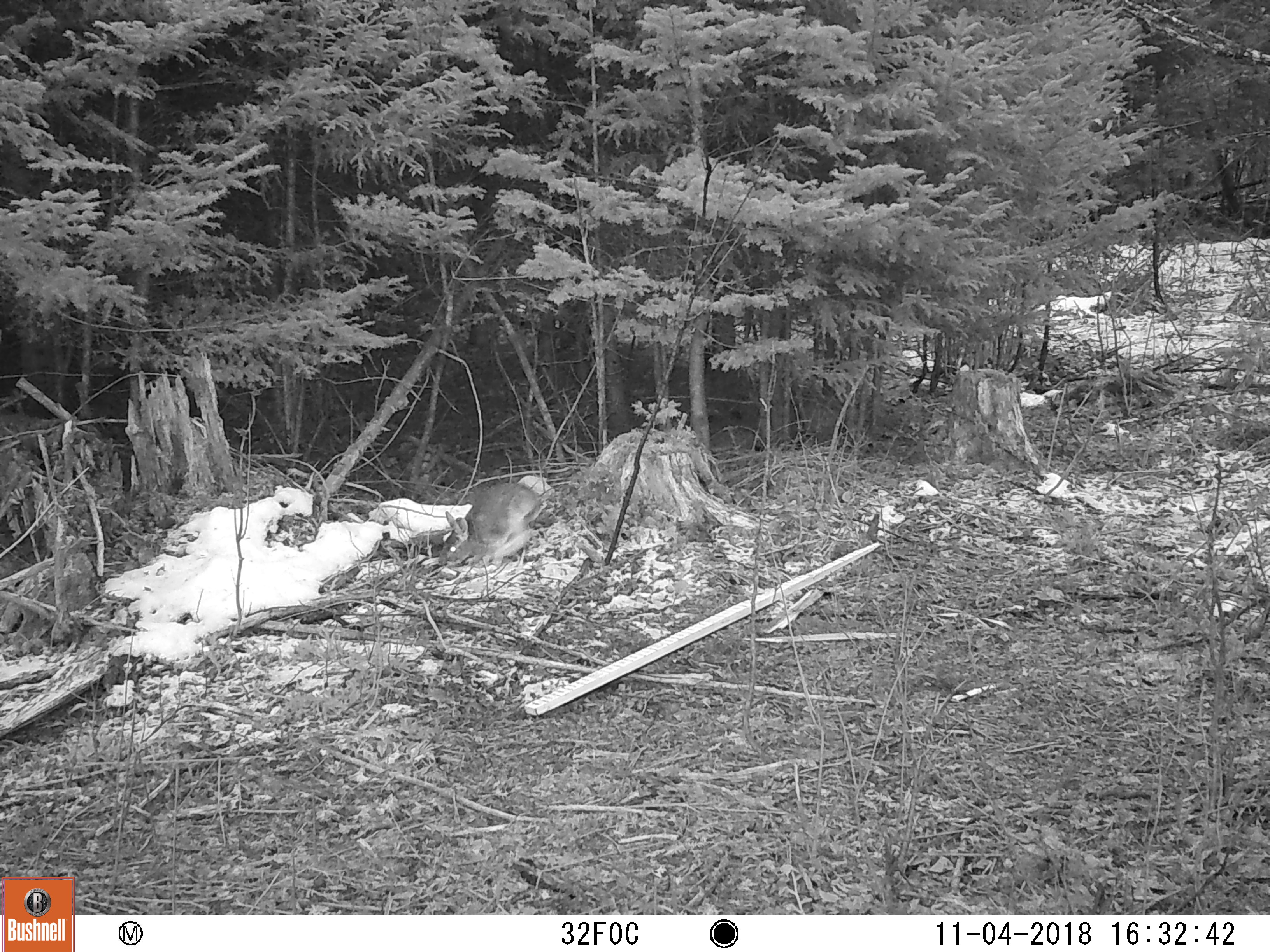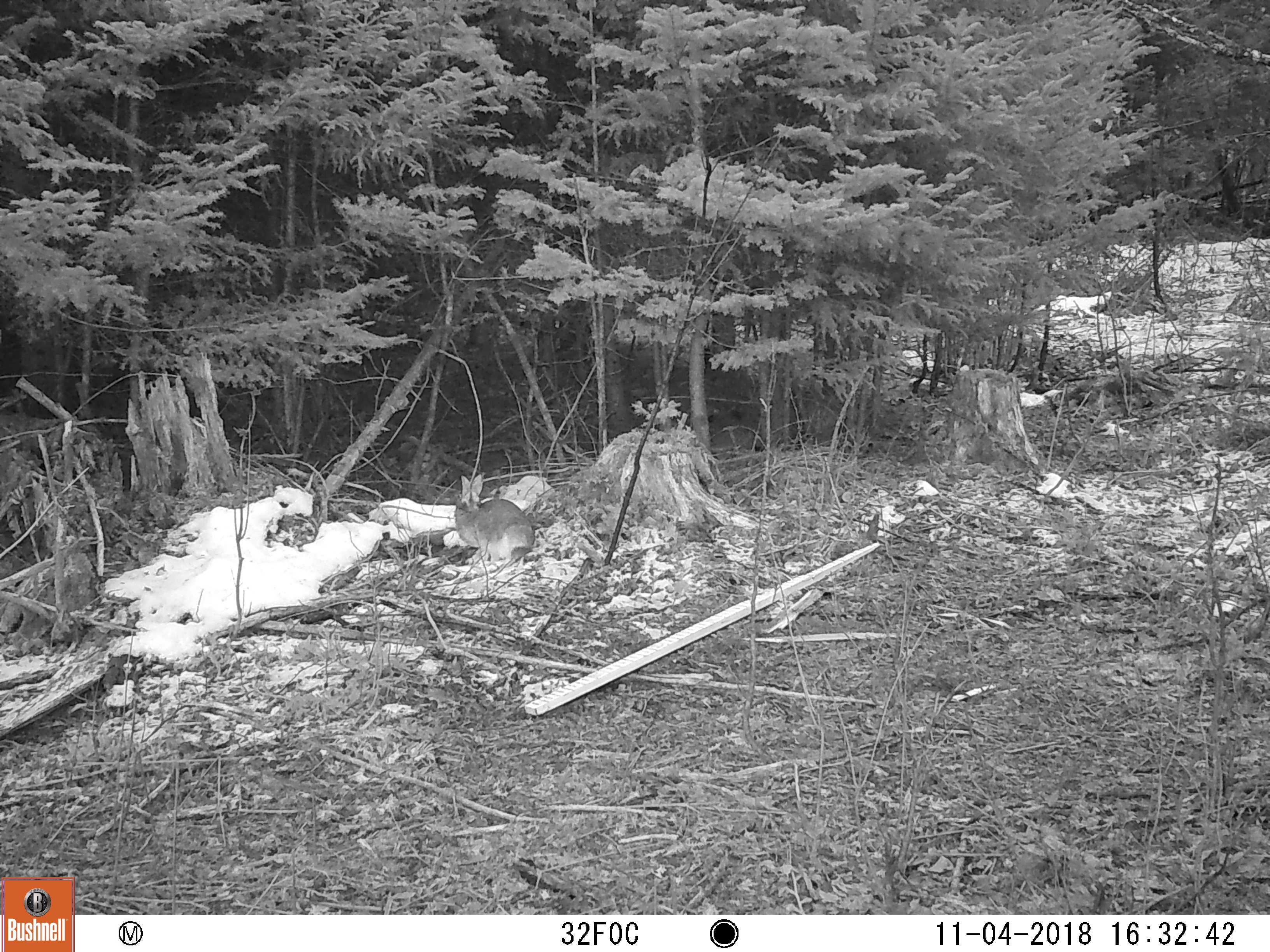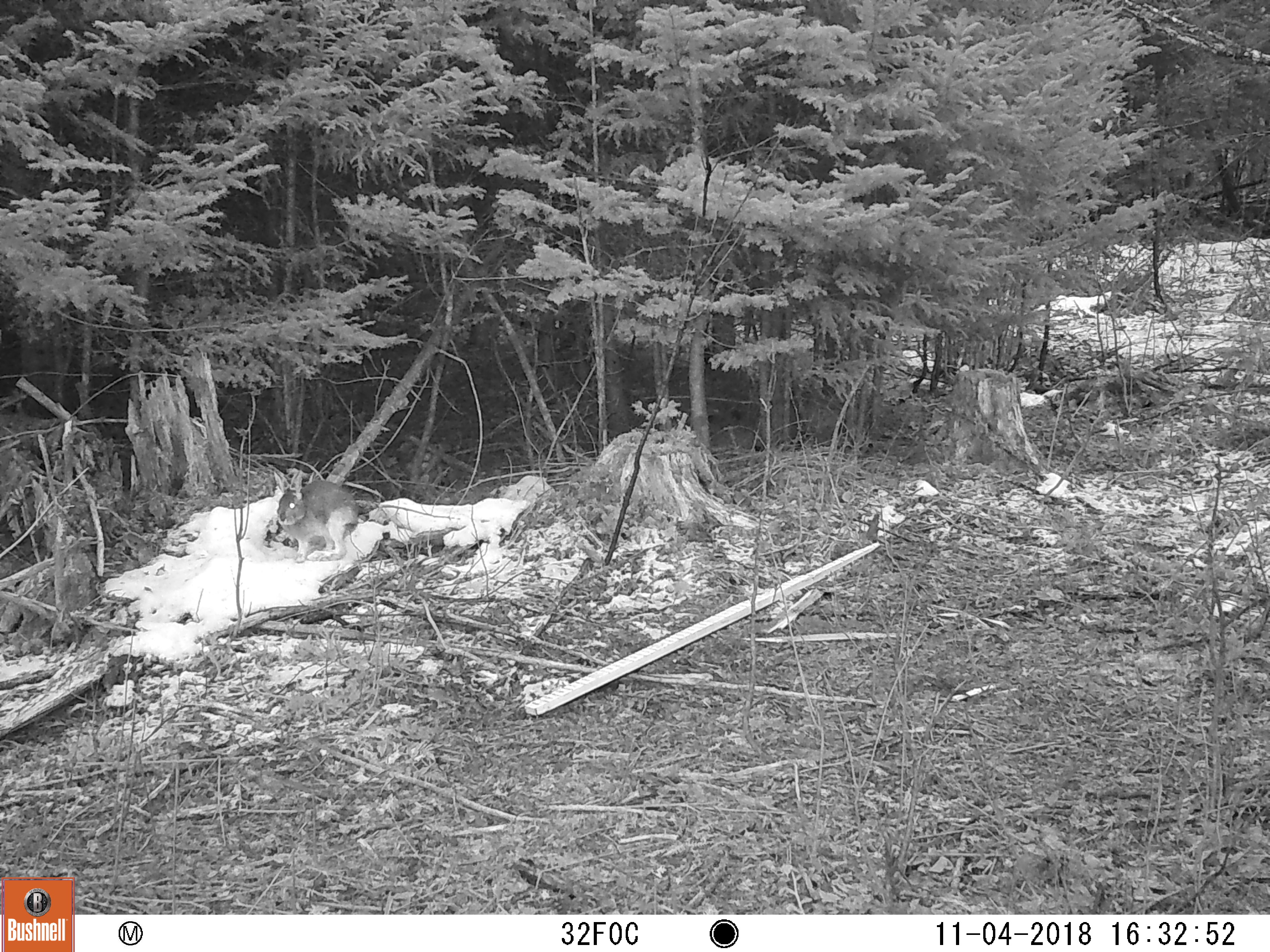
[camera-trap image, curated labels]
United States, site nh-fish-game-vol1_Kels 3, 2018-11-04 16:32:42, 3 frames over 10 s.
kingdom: Animalia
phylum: Chordata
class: Mammalia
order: Lagomorpha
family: Leporidae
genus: Lepus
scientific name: Lepus americanus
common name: snowshoe hare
Snowshoe hare (Lepus americanus).